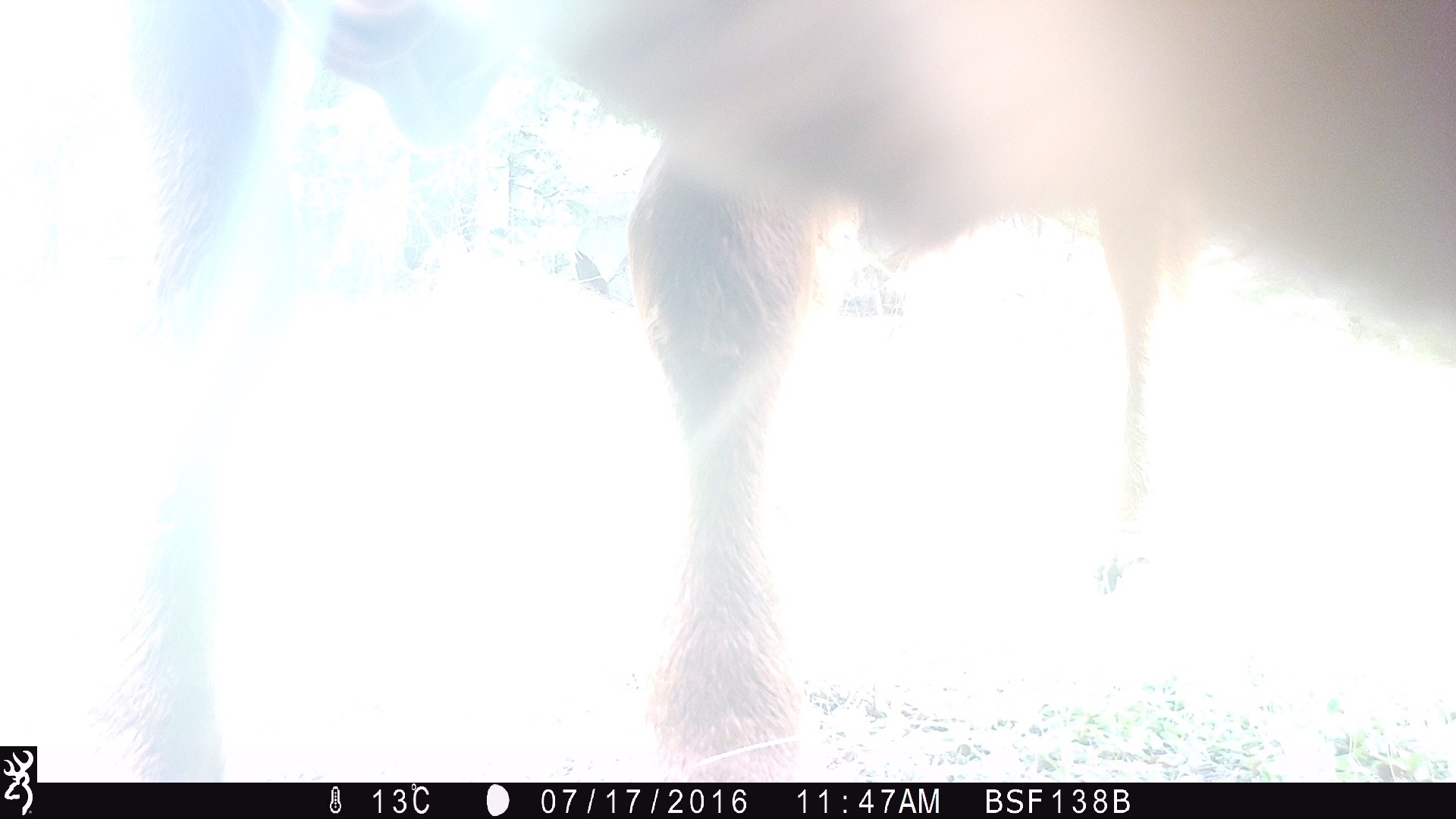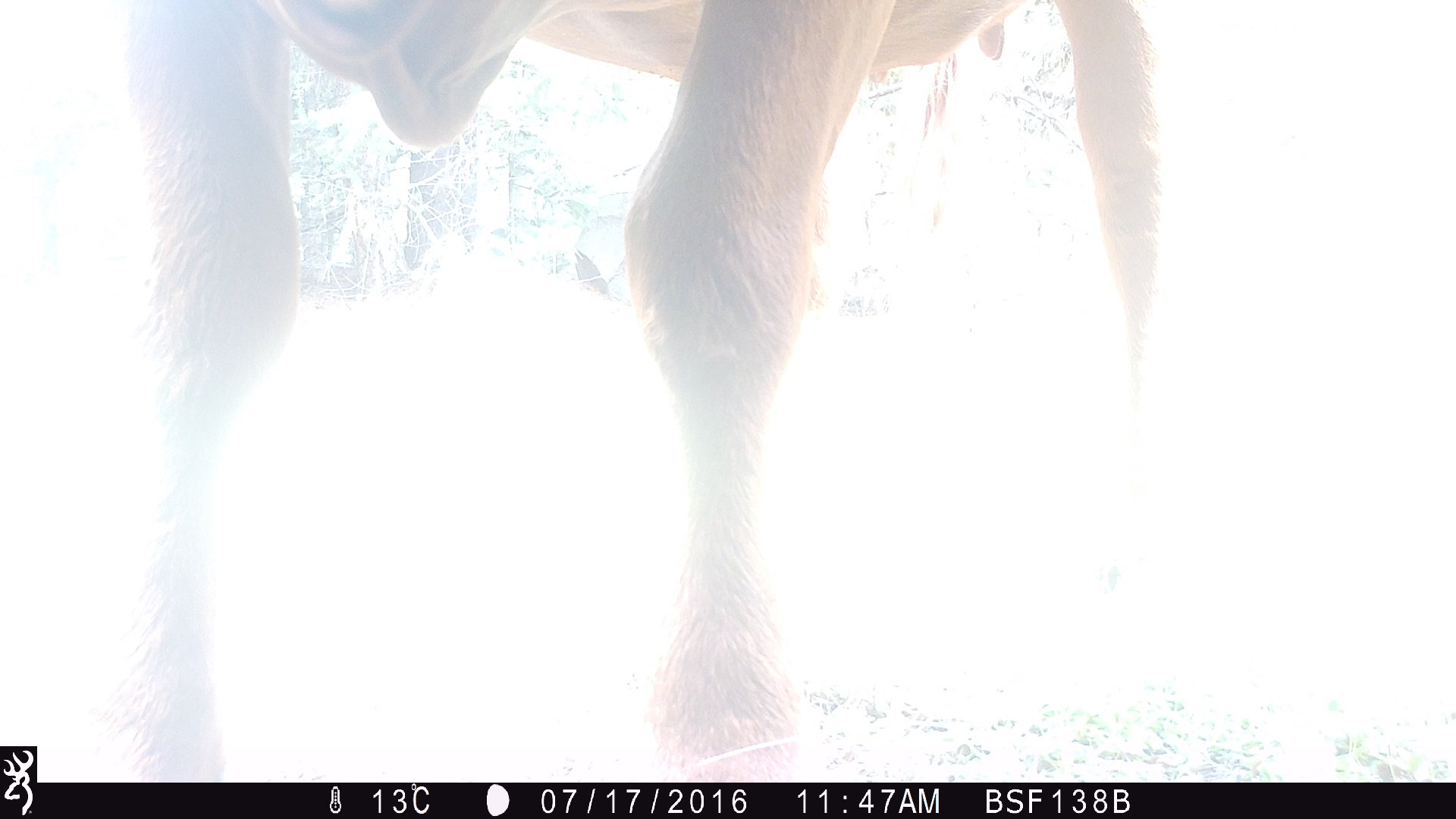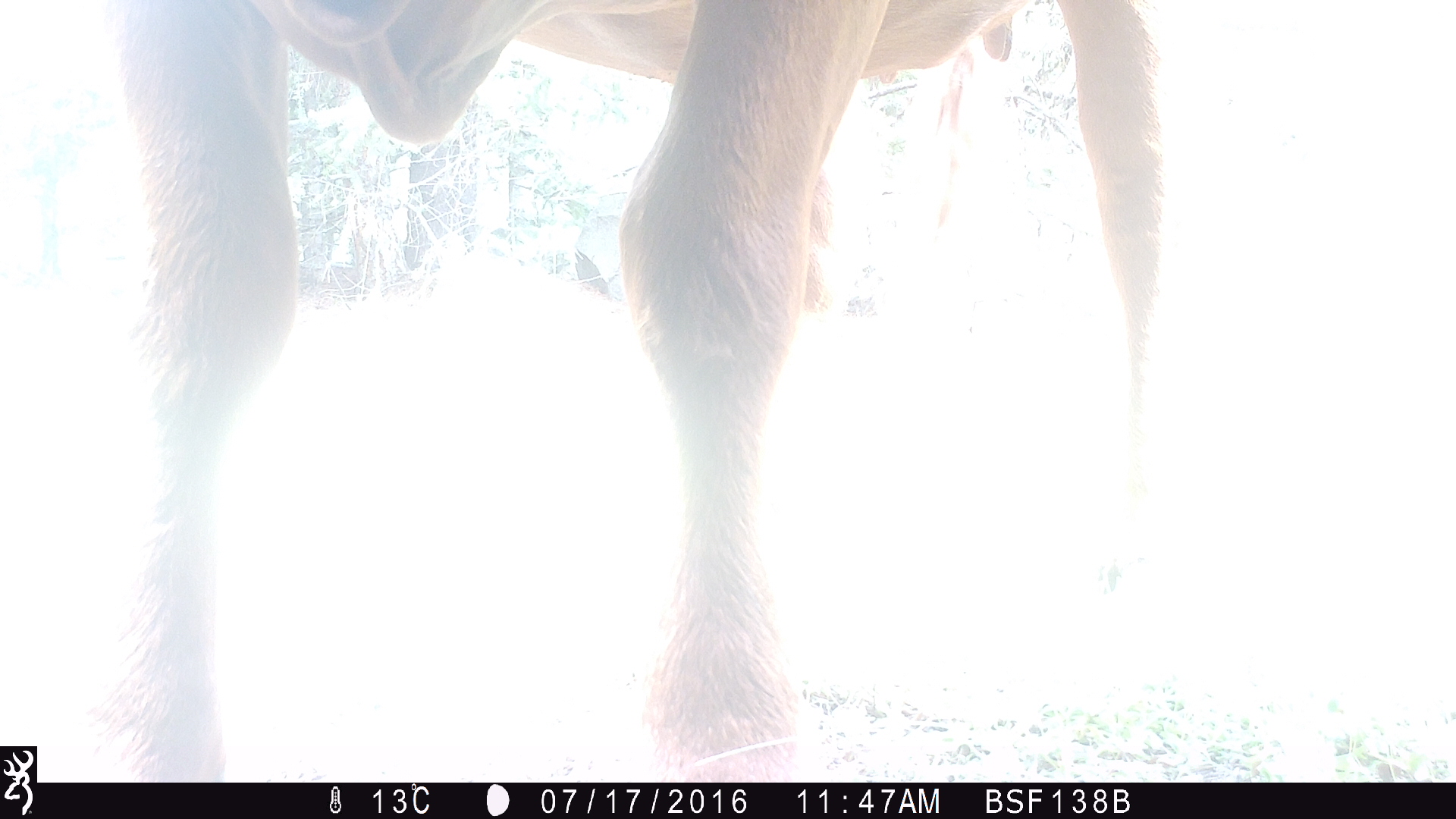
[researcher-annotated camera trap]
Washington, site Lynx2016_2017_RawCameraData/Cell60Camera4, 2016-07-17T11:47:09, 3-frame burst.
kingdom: Animalia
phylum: Chordata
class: Mammalia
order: Artiodactyla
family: Bovidae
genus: Bos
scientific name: Bos taurus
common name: domestic cattle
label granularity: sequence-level